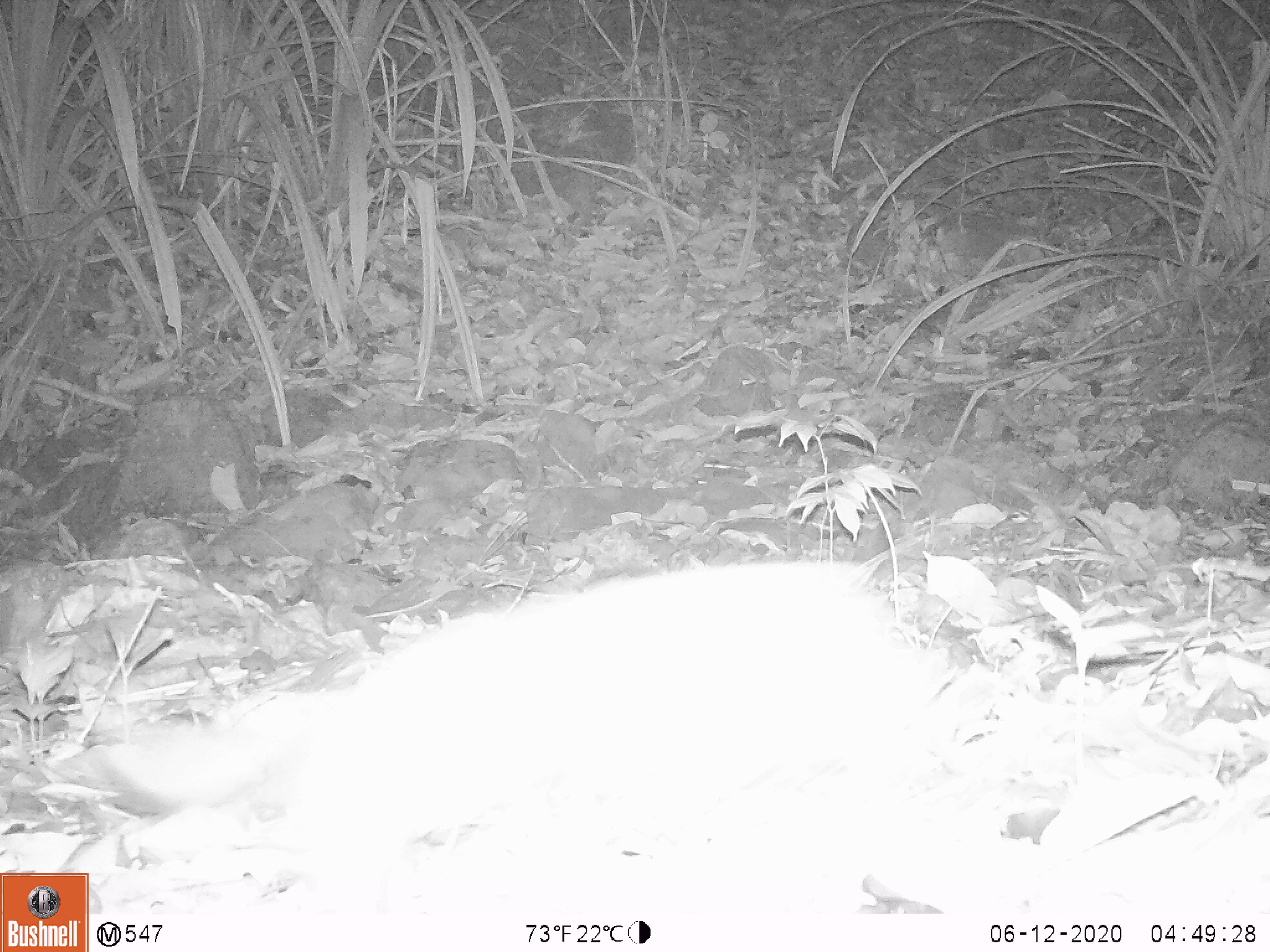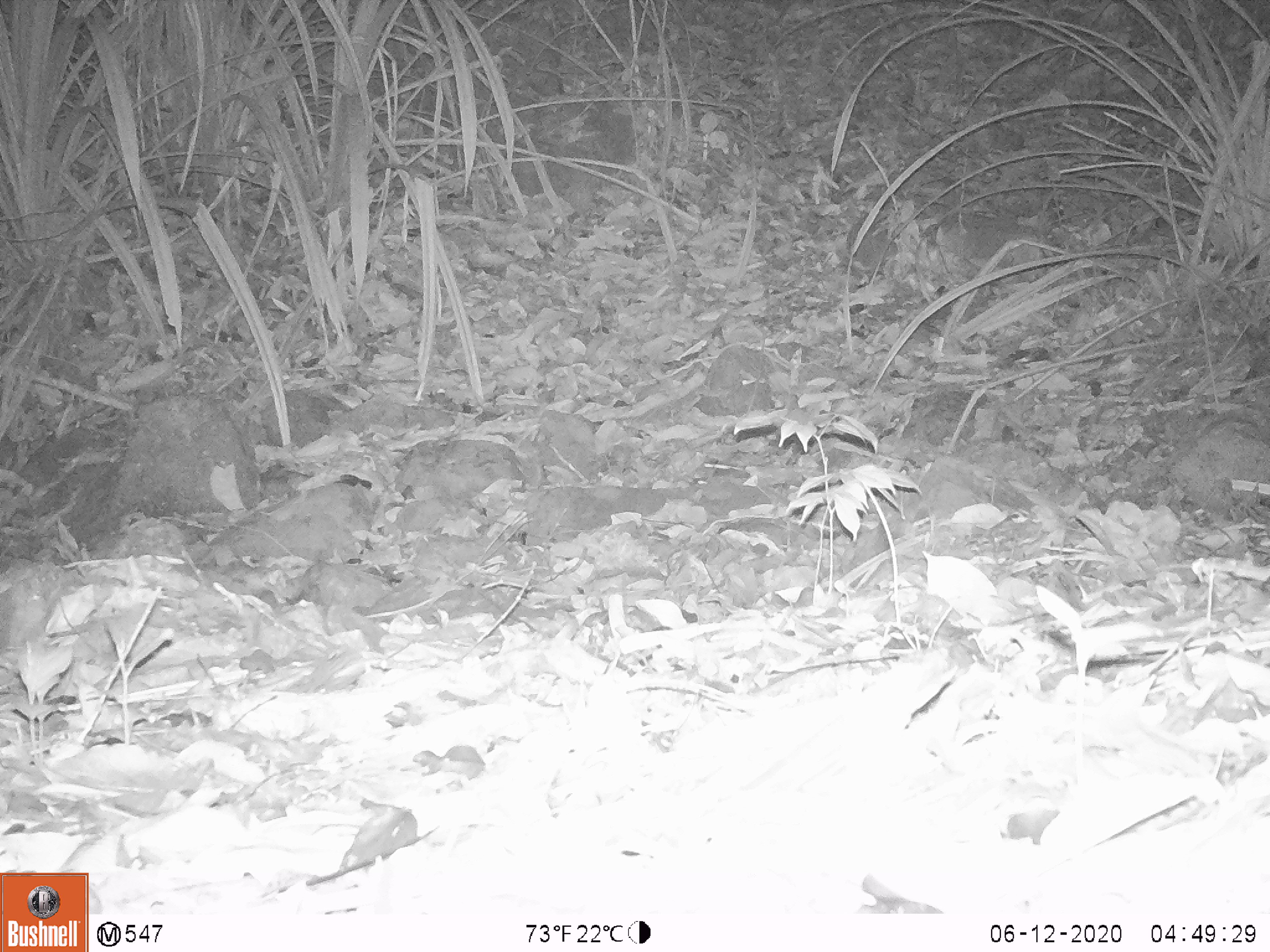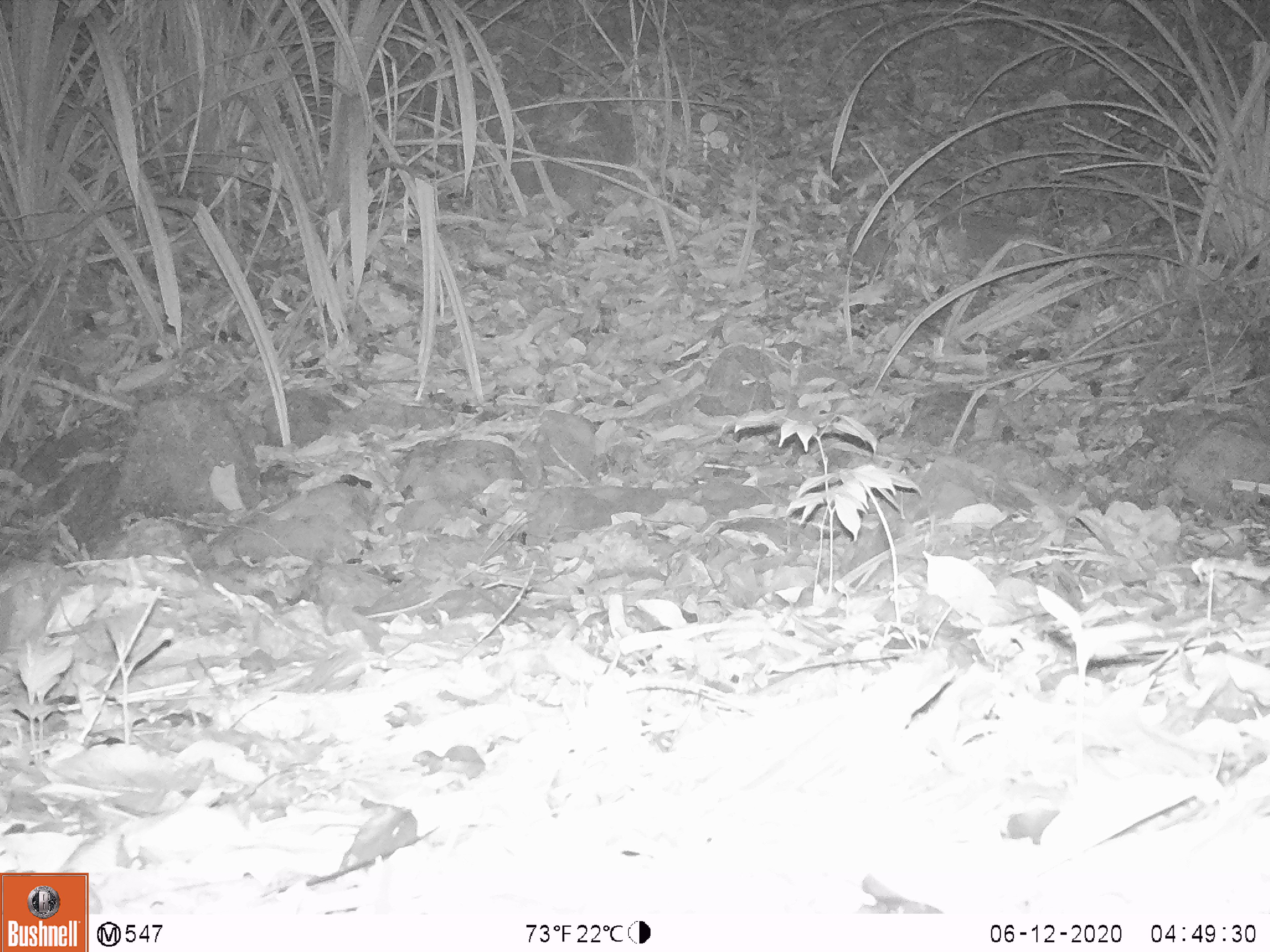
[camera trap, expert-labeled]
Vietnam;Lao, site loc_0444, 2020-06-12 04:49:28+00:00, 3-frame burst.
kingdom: Animalia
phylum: Chordata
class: Mammalia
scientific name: Mammalia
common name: mammal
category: unidentified small mammal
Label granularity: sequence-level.